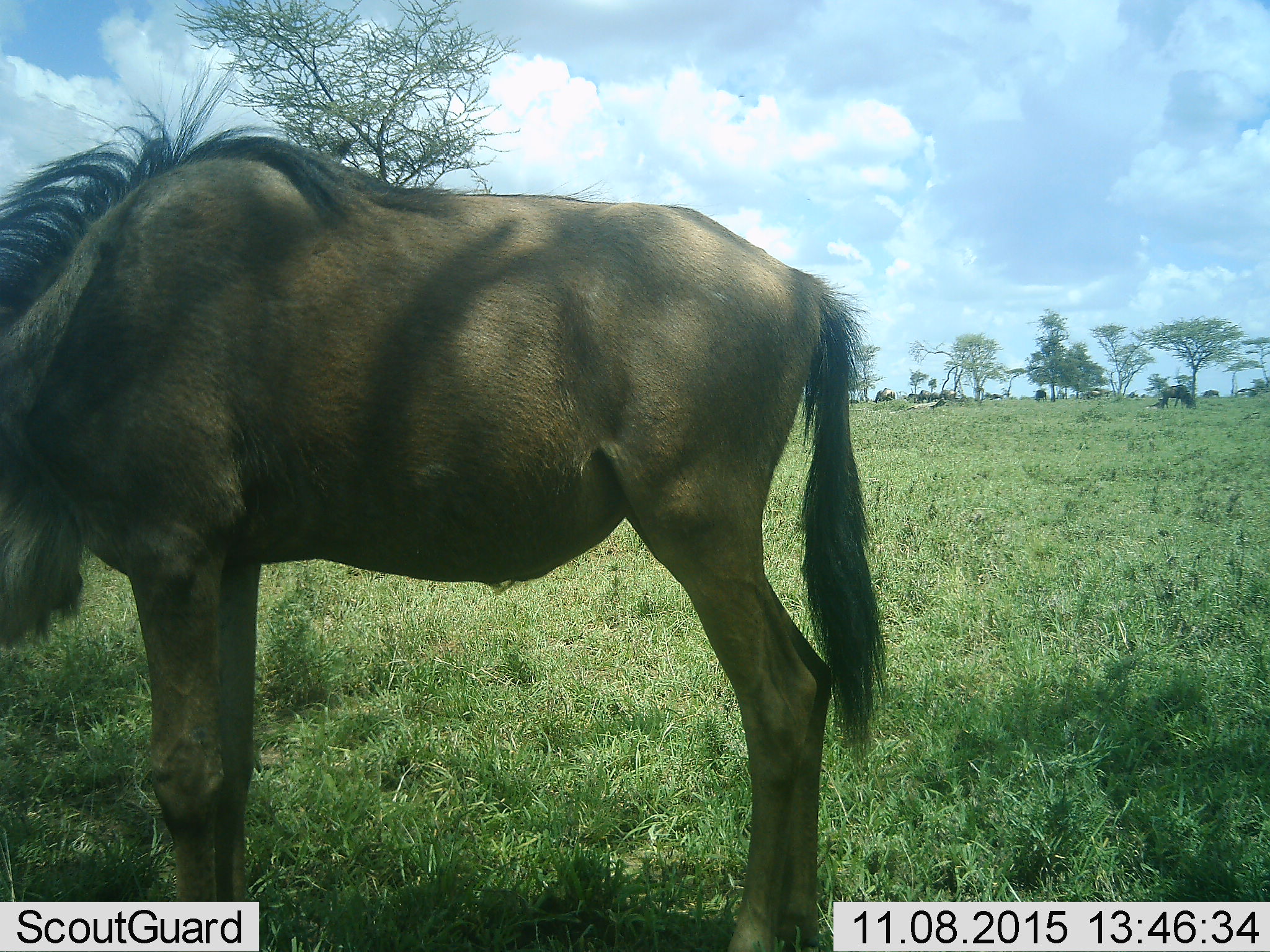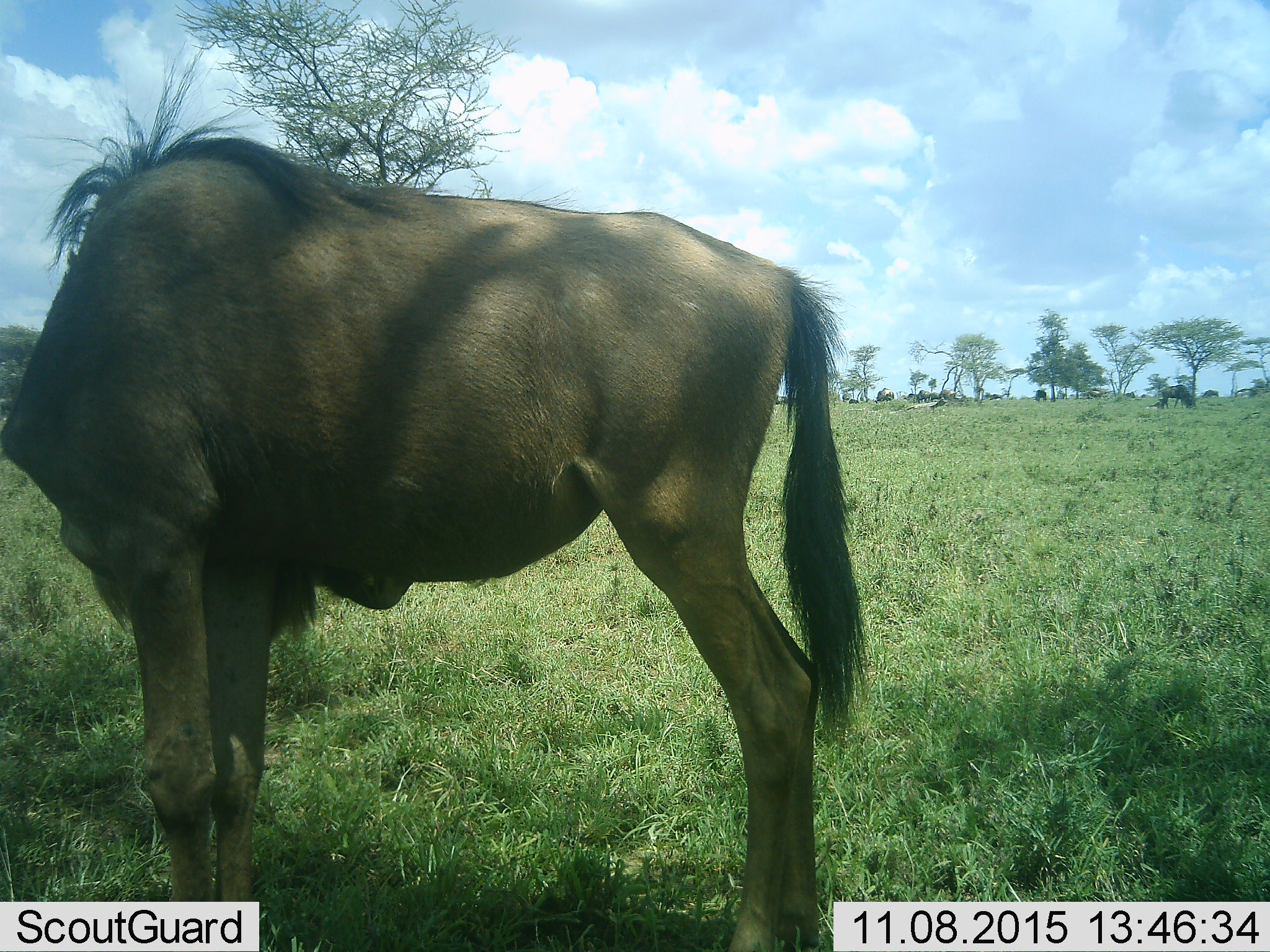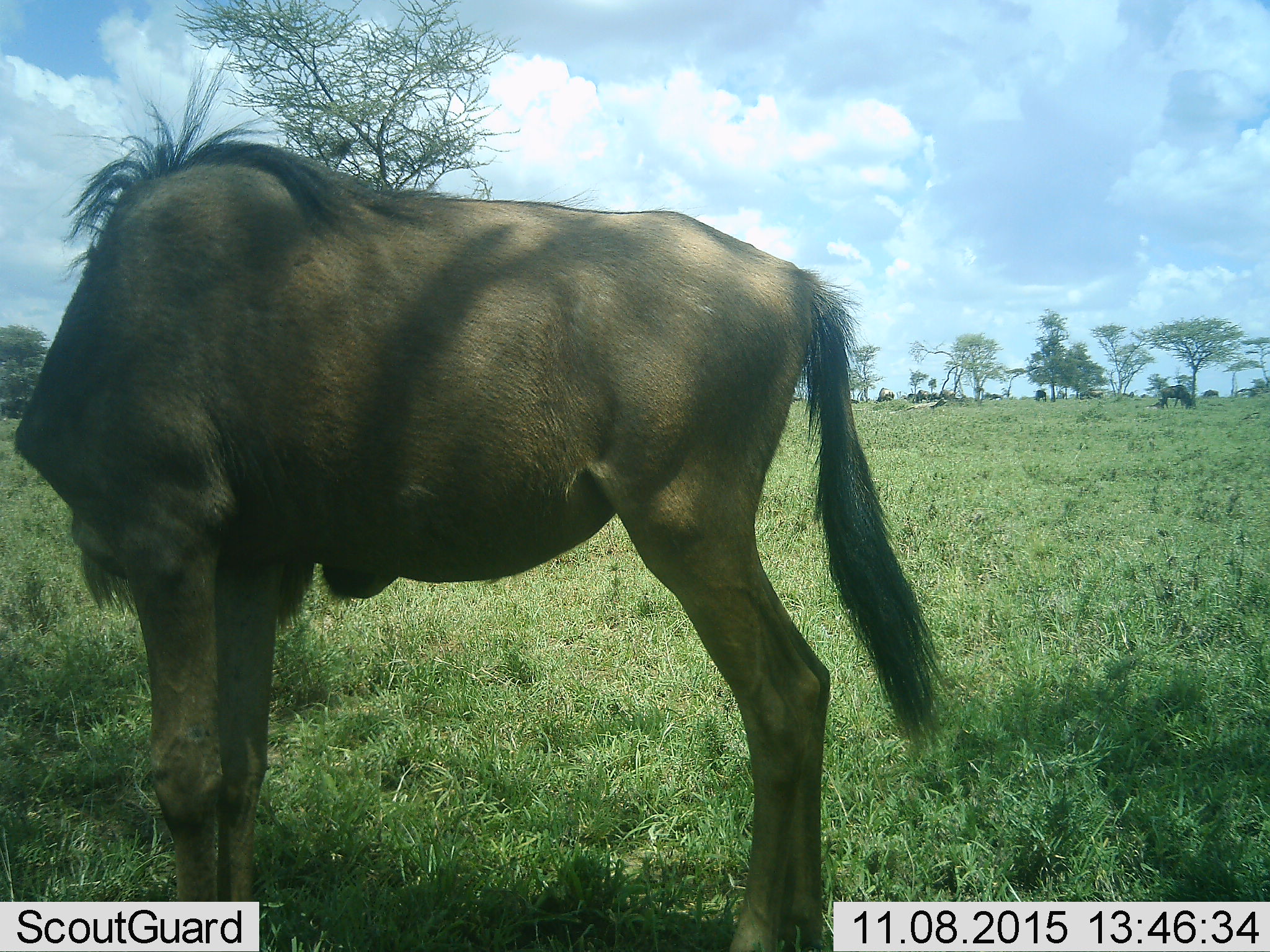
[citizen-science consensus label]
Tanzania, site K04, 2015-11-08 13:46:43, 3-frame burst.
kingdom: Animalia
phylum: Chordata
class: Mammalia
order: Artiodactyla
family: Bovidae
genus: Connochaetes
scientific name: Connochaetes taurinus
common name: blue wildebeest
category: wildebeest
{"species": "wildebeest (blue wildebeest) (Connochaetes taurinus)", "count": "11-50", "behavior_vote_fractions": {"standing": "71%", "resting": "14%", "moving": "14%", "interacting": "0%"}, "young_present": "0%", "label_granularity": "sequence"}